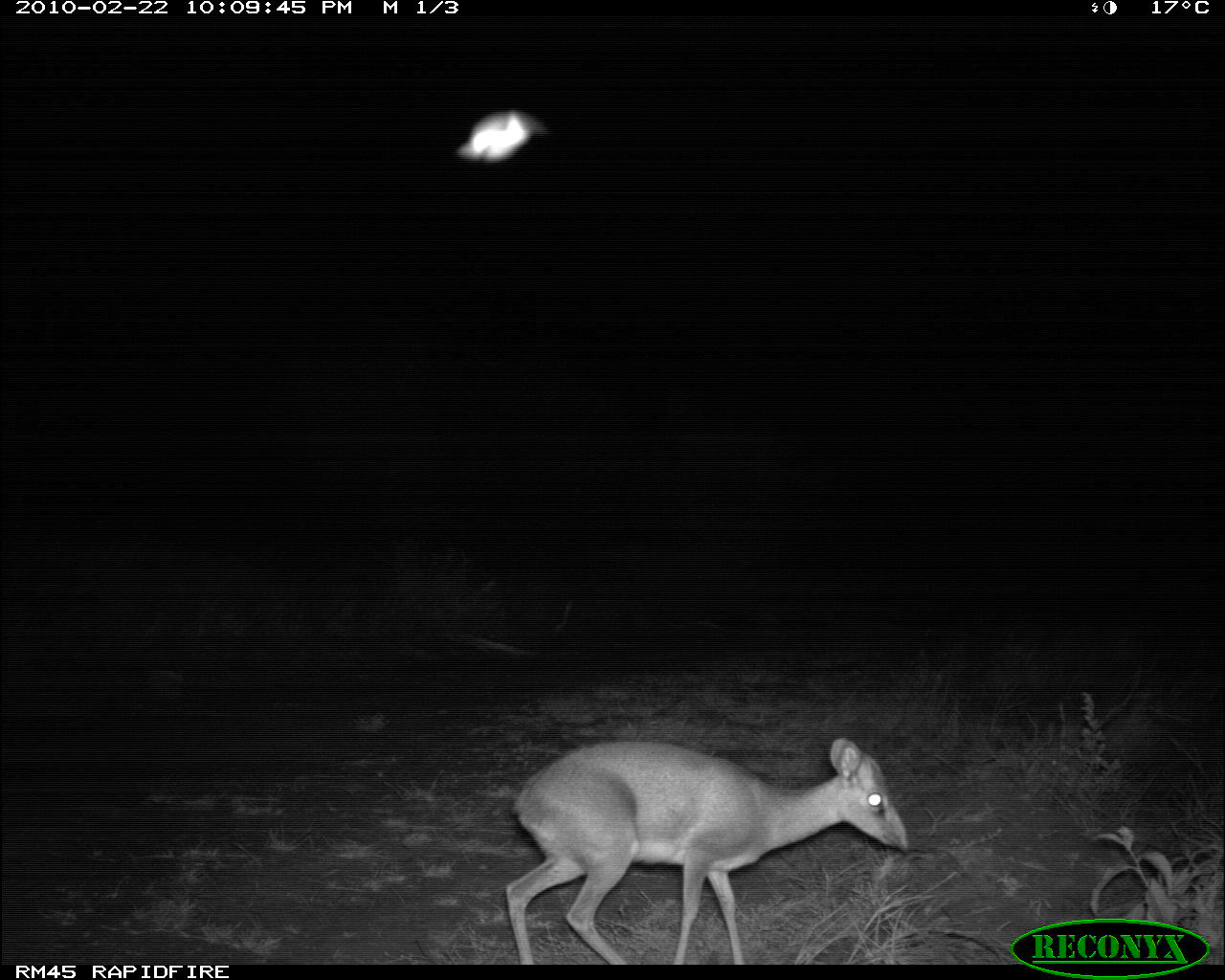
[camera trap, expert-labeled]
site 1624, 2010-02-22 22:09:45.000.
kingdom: Animalia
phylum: Chordata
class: Mammalia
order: Artiodactyla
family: Bovidae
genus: Madoqua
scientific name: Madoqua guentheri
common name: günther's dik-dik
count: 1